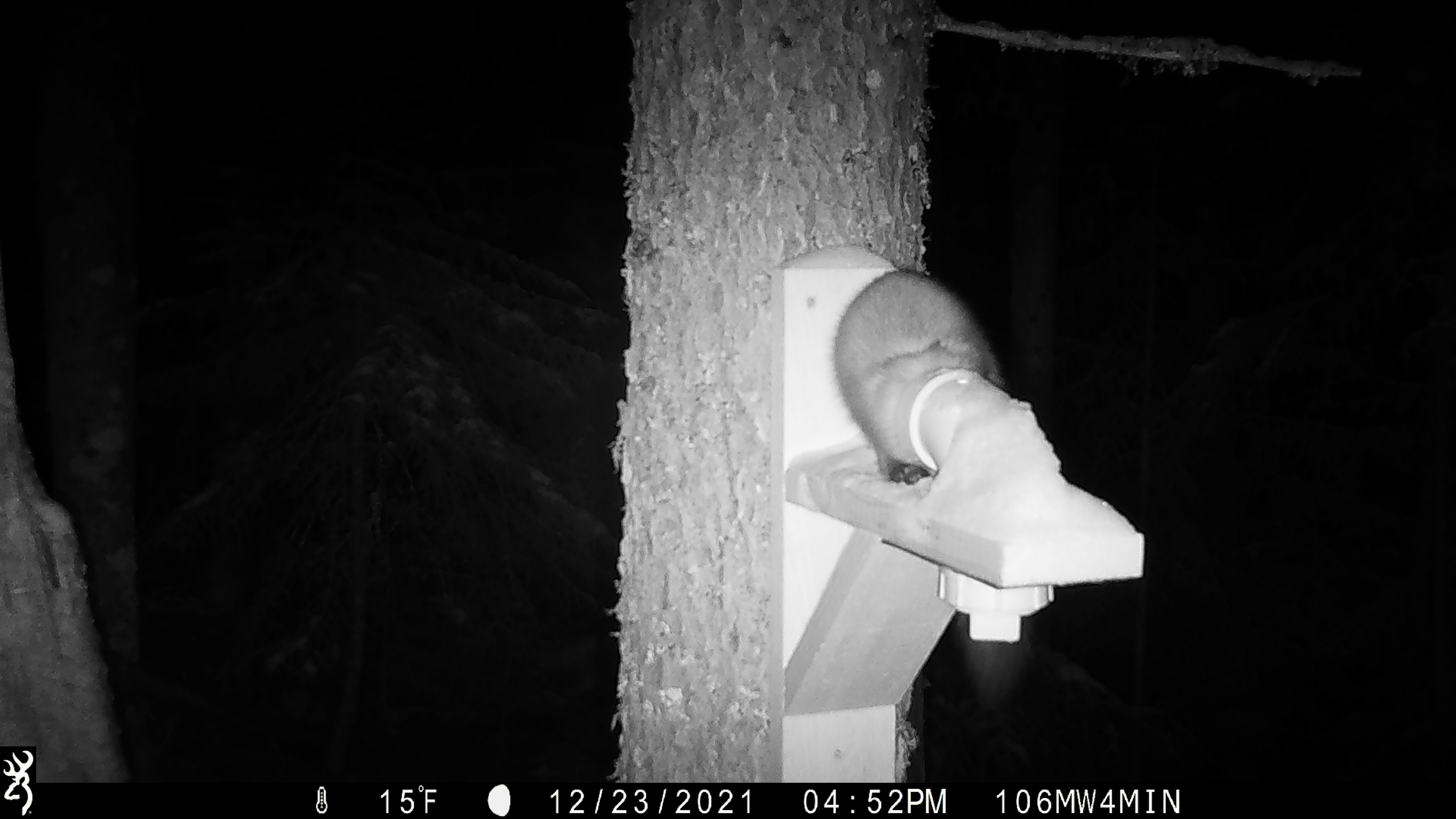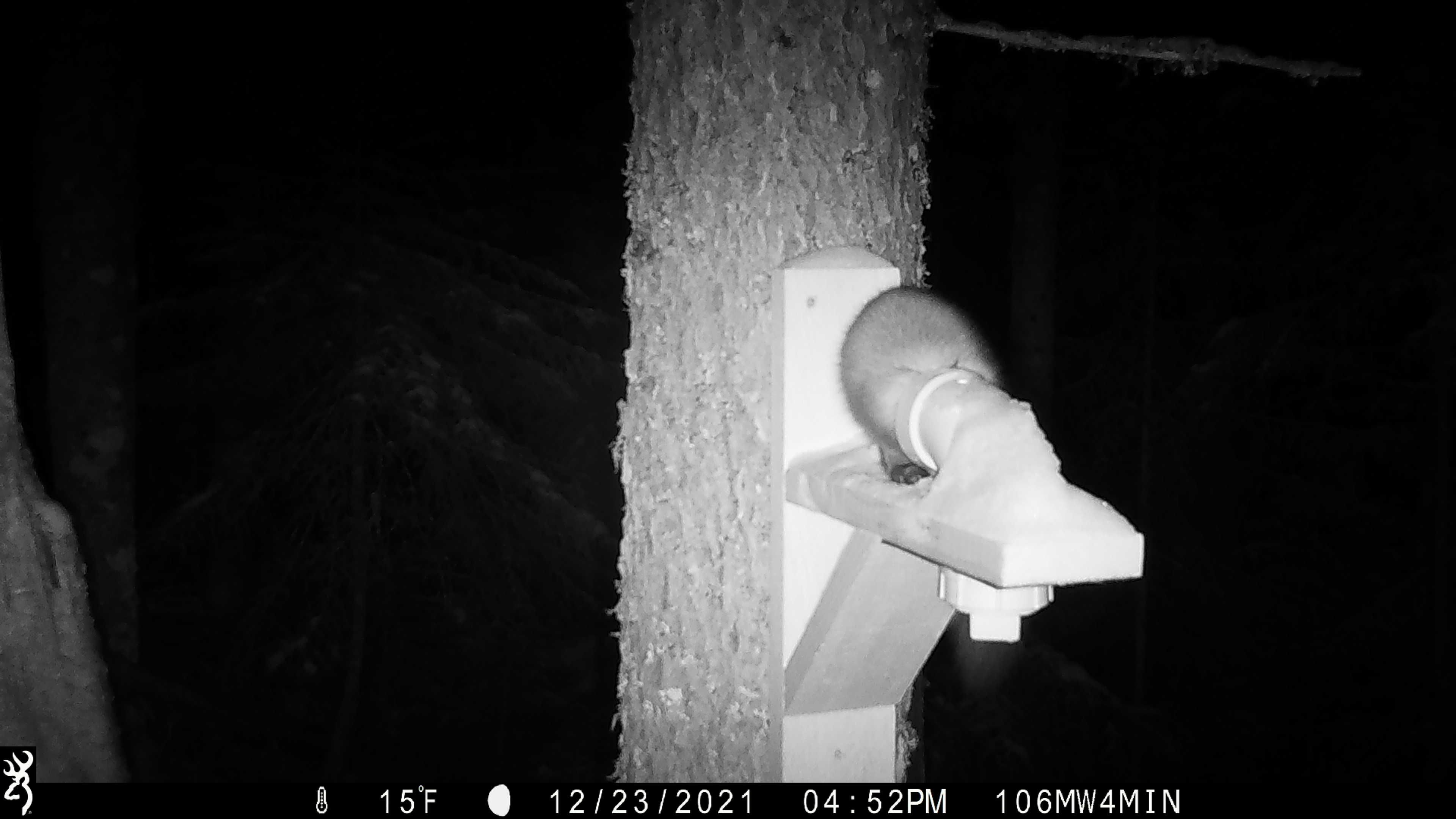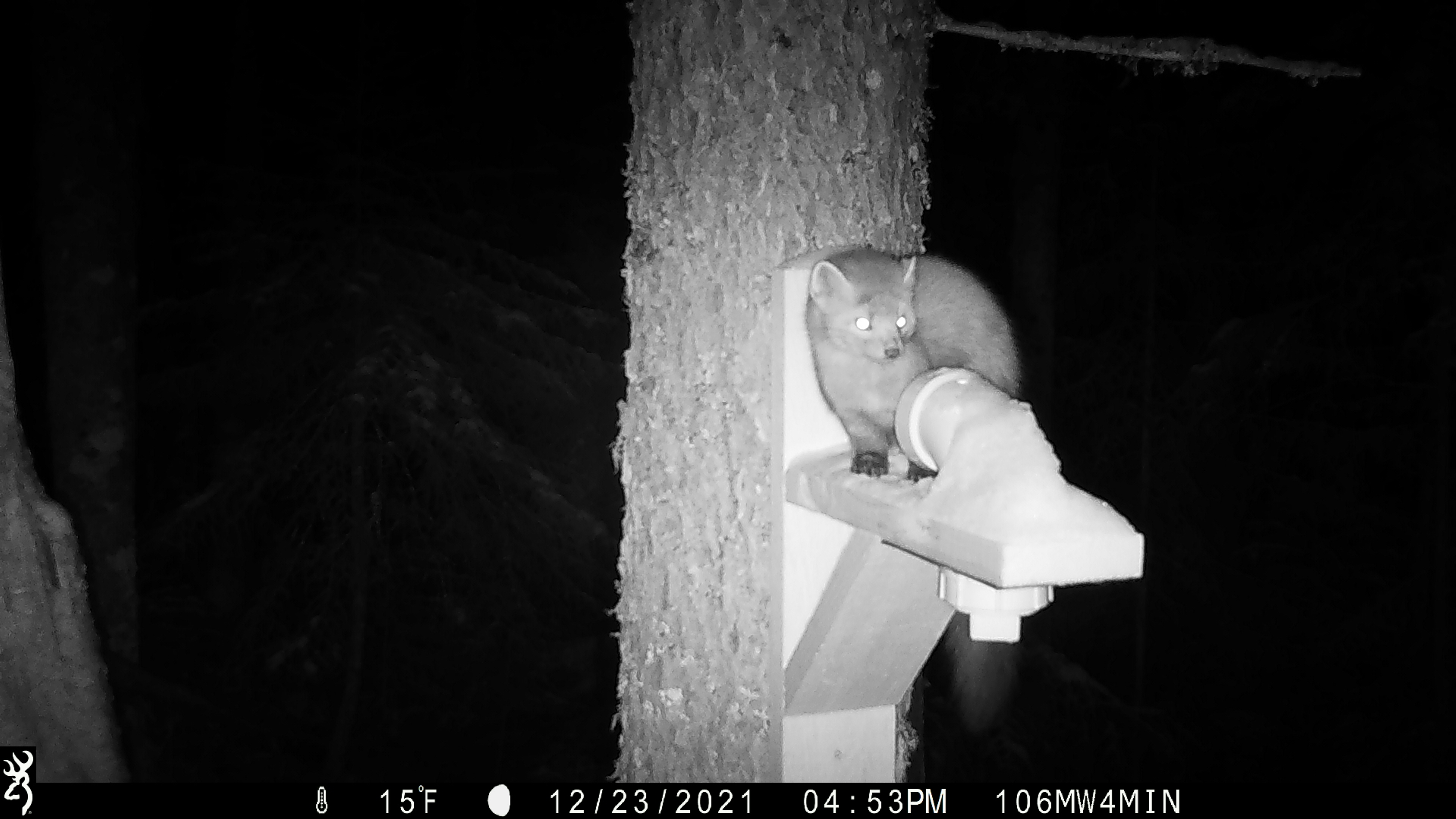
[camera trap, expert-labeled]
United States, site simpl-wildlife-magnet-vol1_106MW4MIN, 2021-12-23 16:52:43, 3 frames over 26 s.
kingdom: Animalia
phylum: Chordata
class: Mammalia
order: Carnivora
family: Mustelidae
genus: Martes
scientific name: Martes americana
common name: american marten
American marten (Martes americana).